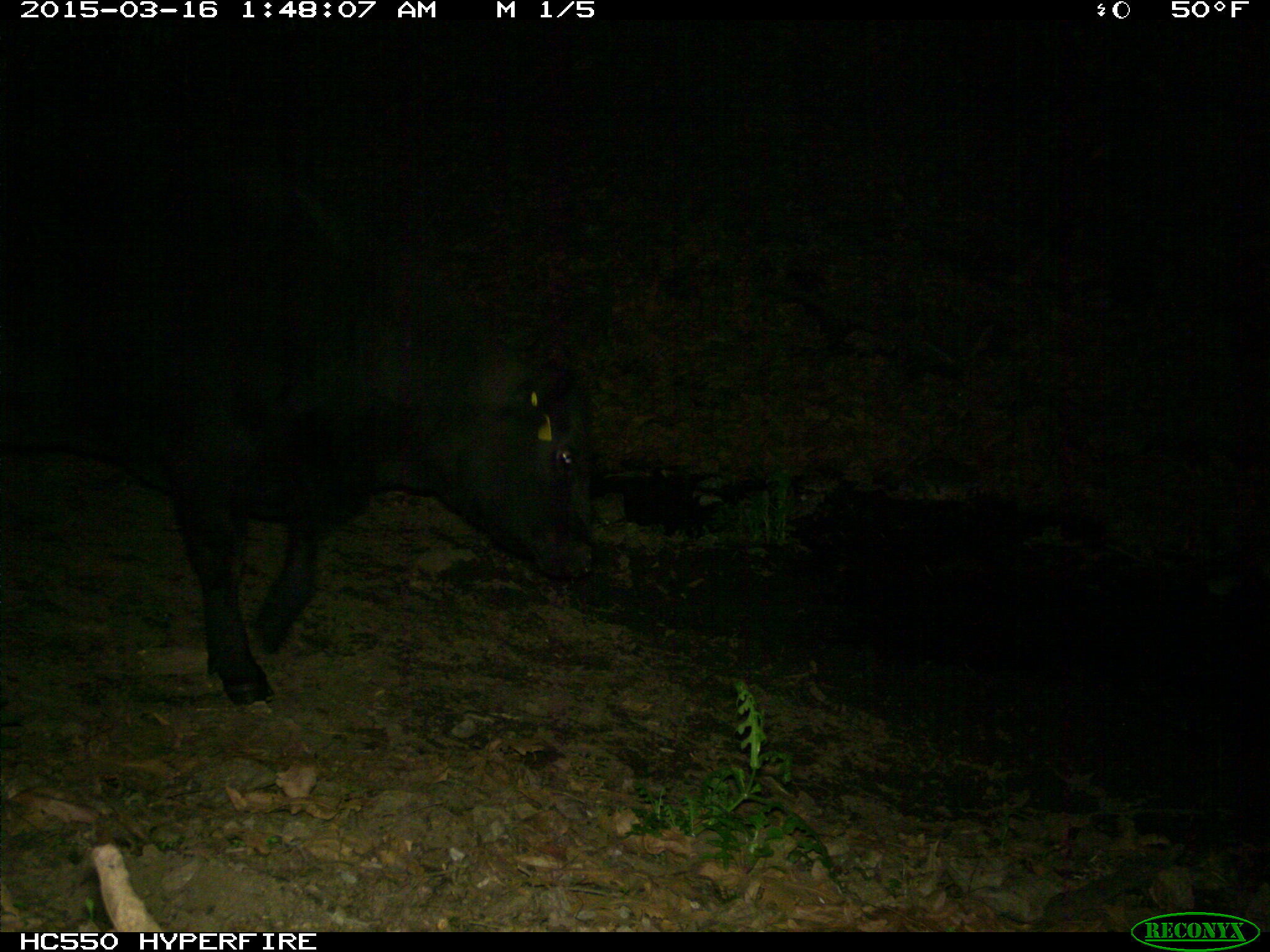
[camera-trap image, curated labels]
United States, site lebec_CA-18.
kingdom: Animalia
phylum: Chordata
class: Mammalia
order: Artiodactyla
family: Bovidae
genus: Bos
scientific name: Bos taurus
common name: domestic cow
Bos taurus (domestic cow).